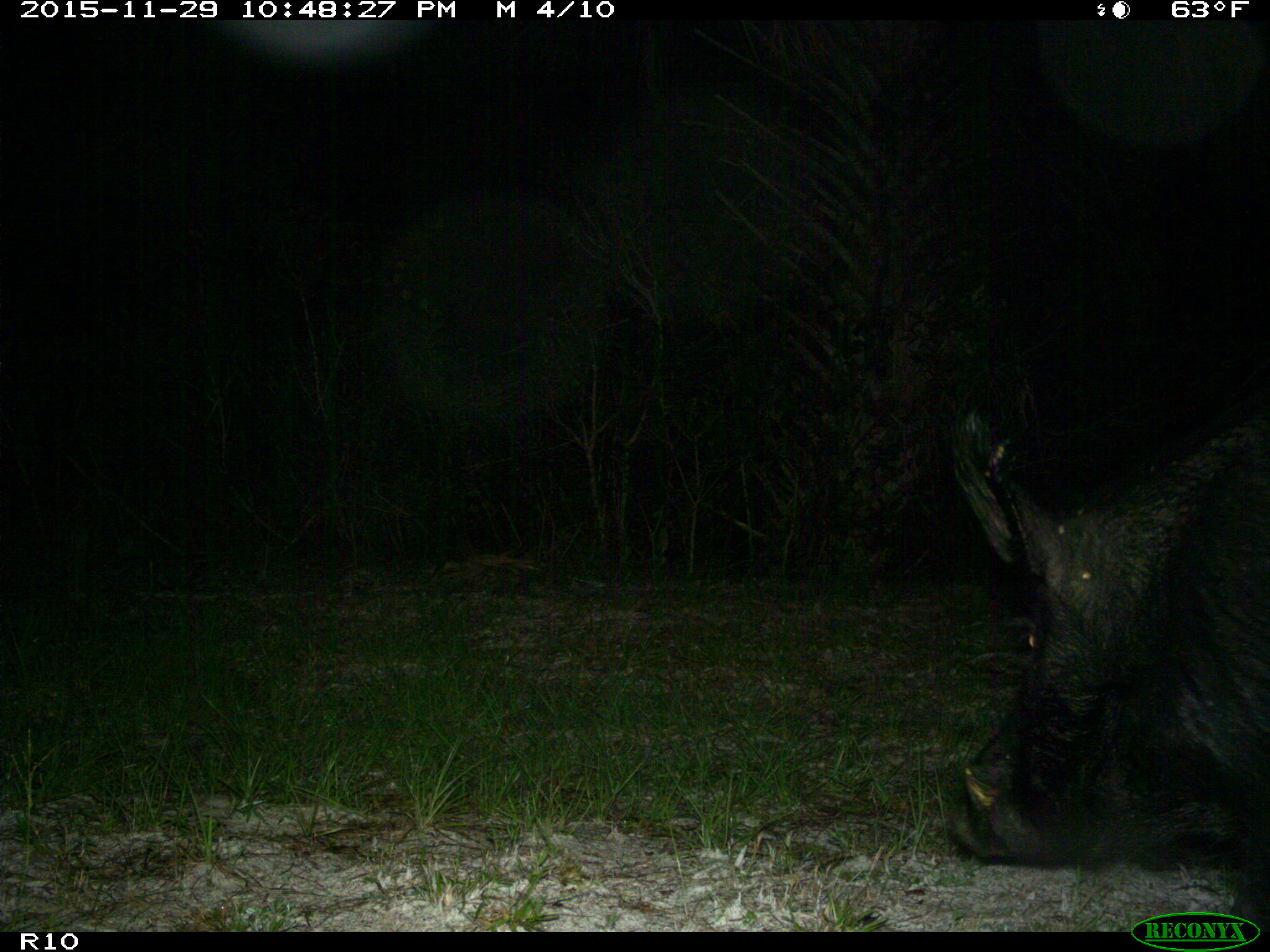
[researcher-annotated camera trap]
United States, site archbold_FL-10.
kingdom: Animalia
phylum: Chordata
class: Mammalia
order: Artiodactyla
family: Suidae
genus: Sus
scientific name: Sus scrofa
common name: wild boar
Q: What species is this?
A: Sus scrofa (wild boar).